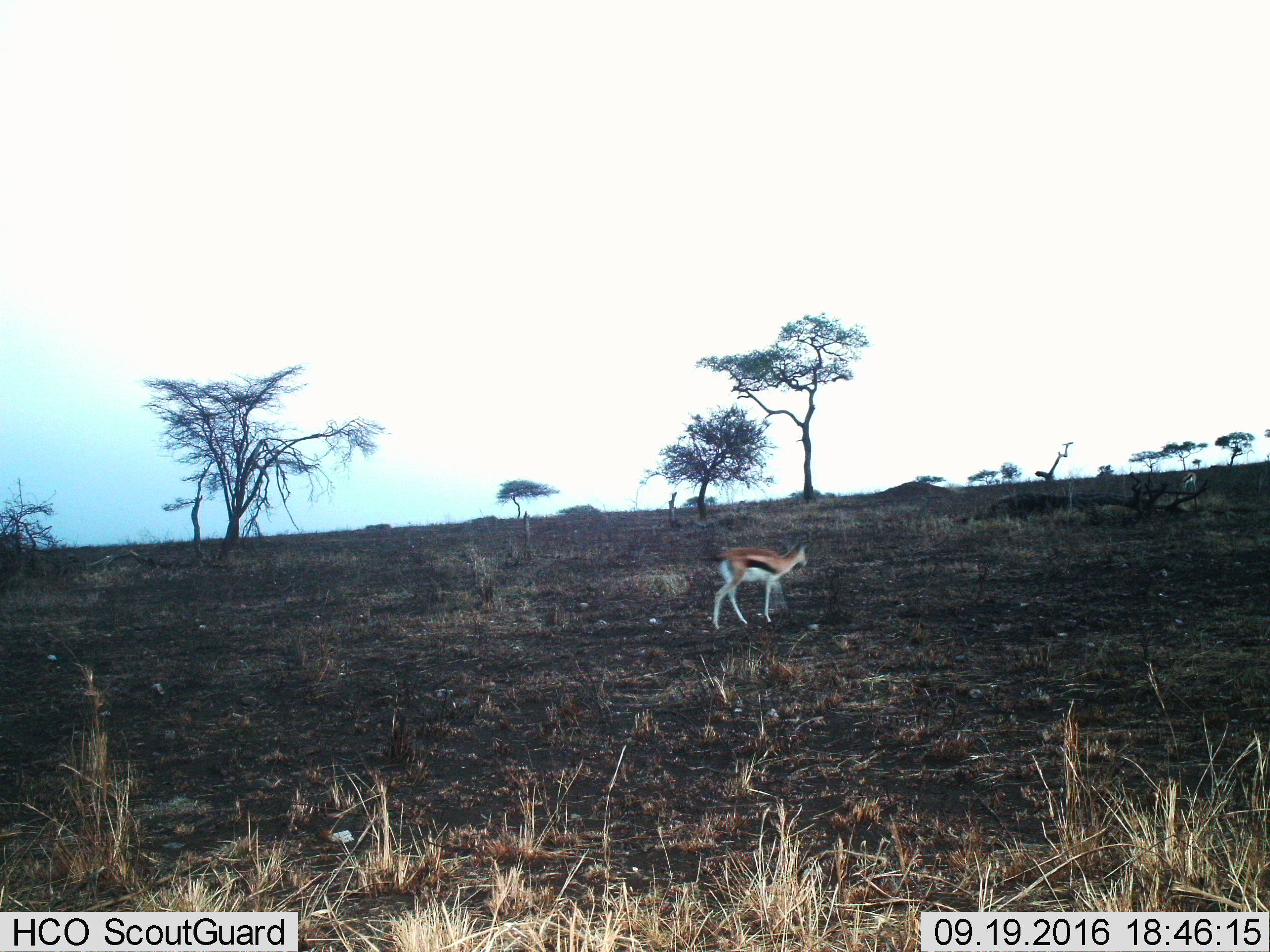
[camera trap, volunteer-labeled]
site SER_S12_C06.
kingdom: Animalia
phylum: Chordata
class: Mammalia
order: Artiodactyla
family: Bovidae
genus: Eudorcas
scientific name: Eudorcas thomsonii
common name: thomson's gazelle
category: gazellethomsons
Gazellethomsons (thomson's gazelle) (Eudorcas thomsonii), count 2. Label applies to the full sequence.